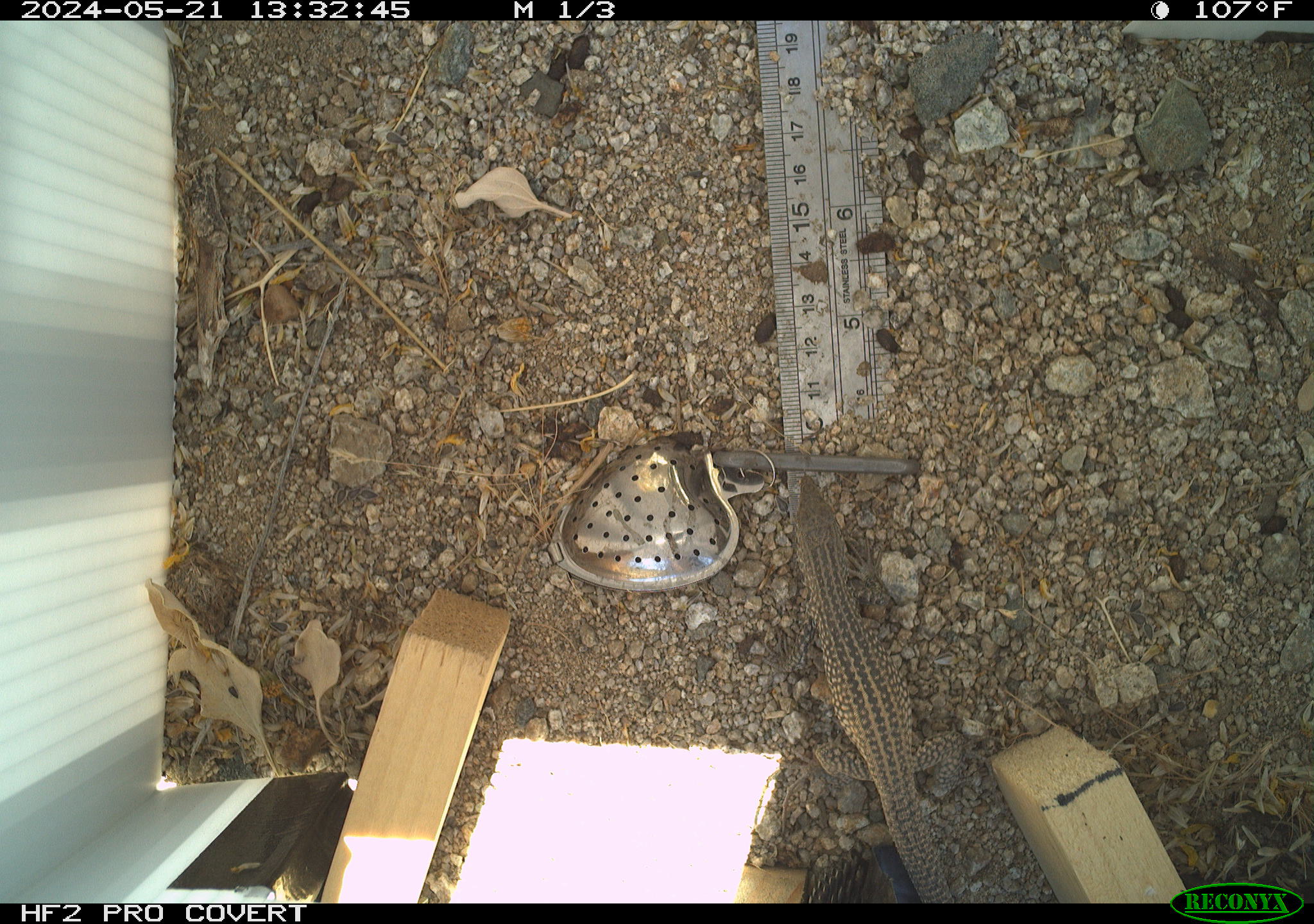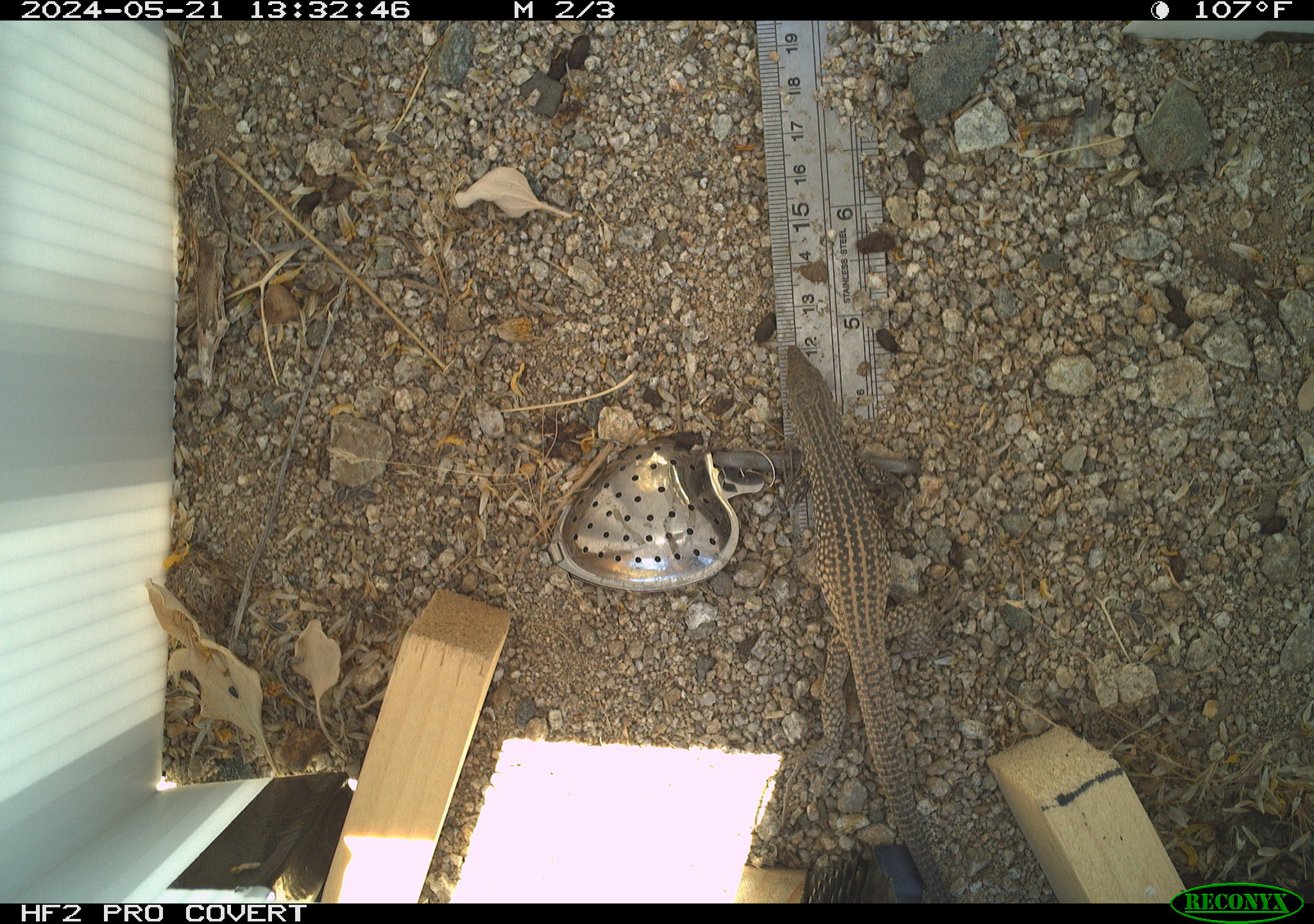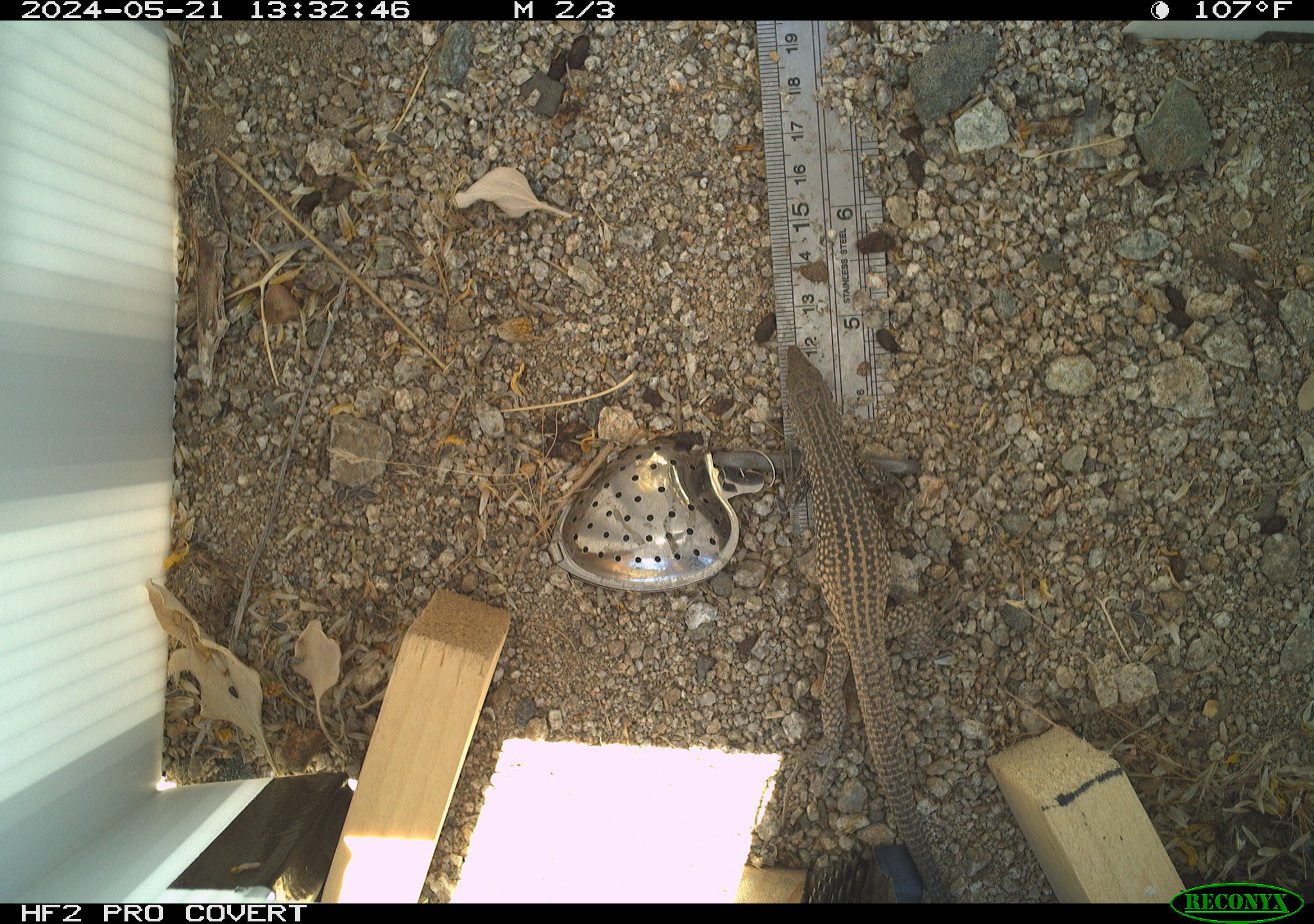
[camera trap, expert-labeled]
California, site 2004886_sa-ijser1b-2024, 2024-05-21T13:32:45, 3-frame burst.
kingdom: Animalia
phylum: Chordata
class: Reptilia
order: Squamata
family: Teiidae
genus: Aspidoscelis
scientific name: Aspidoscelis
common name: whiptail lizards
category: aspidoscelis species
Aspidoscelis species (whiptail lizards) (Aspidoscelis).